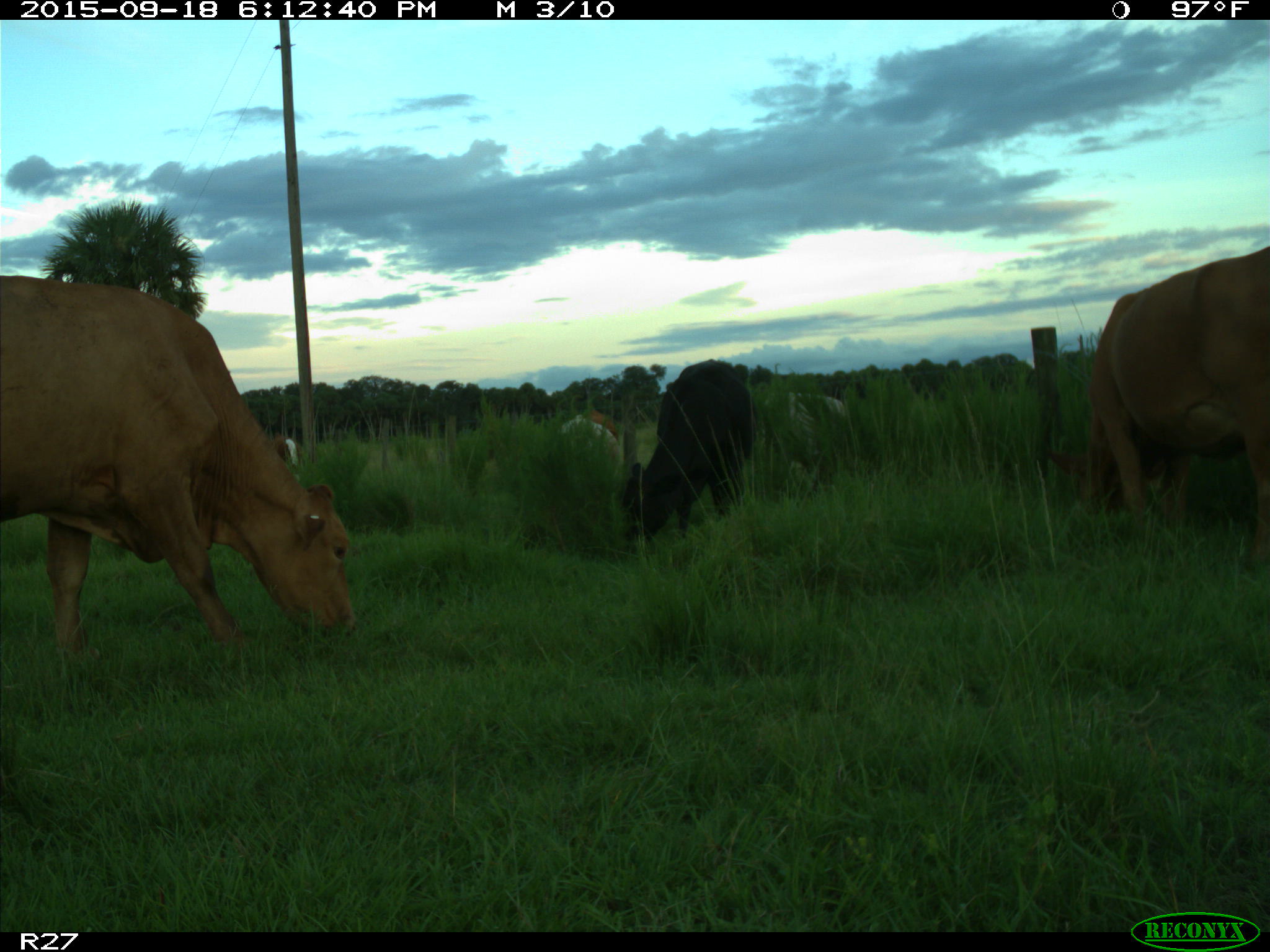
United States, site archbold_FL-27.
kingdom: Animalia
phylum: Chordata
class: Mammalia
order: Artiodactyla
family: Bovidae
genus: Bos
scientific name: Bos taurus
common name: domestic cow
Bos taurus (domestic cow).